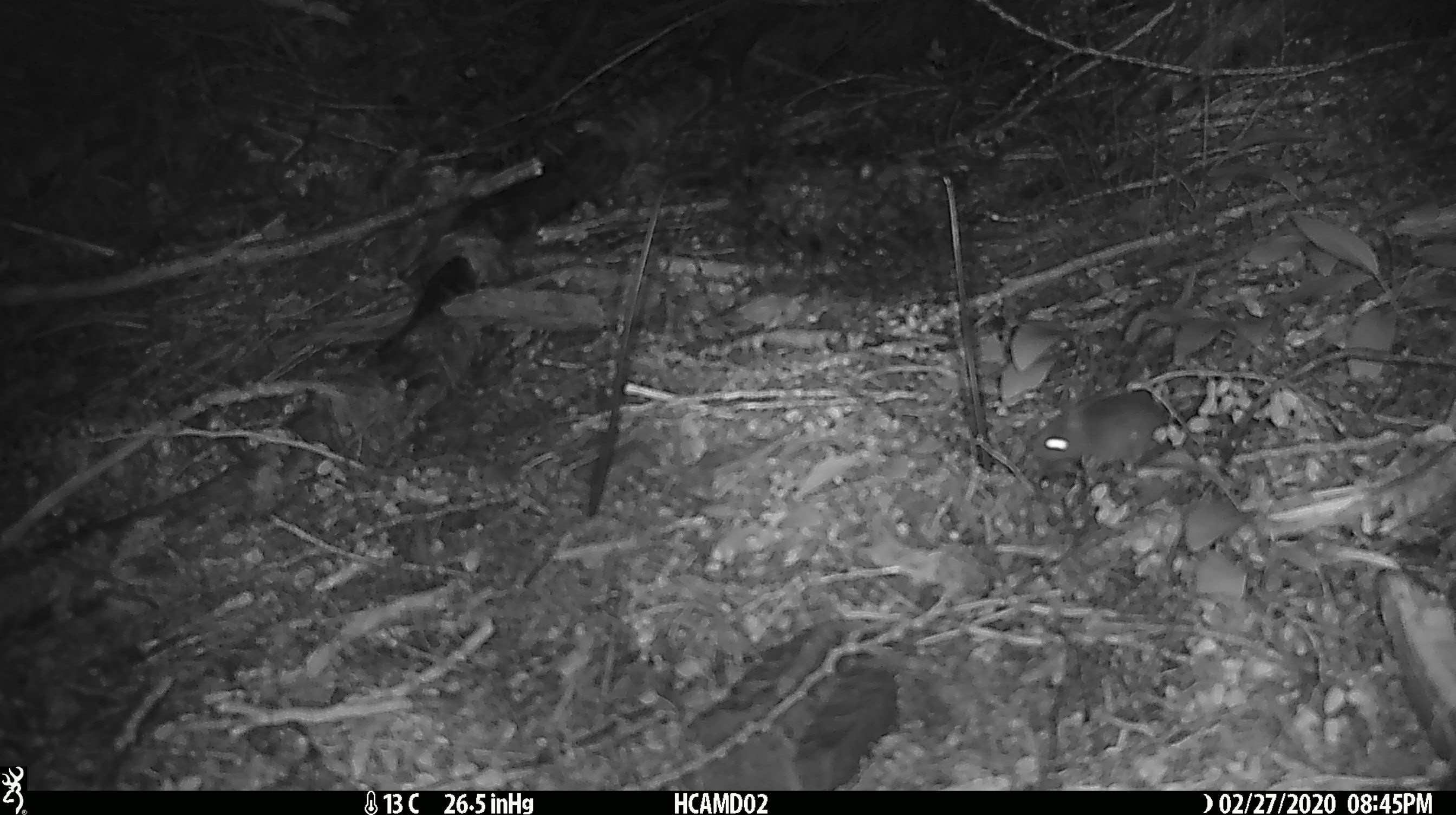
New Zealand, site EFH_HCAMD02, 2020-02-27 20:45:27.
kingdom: Animalia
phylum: Chordata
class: Mammalia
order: Rodentia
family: Muridae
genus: Mus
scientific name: Mus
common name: mouse